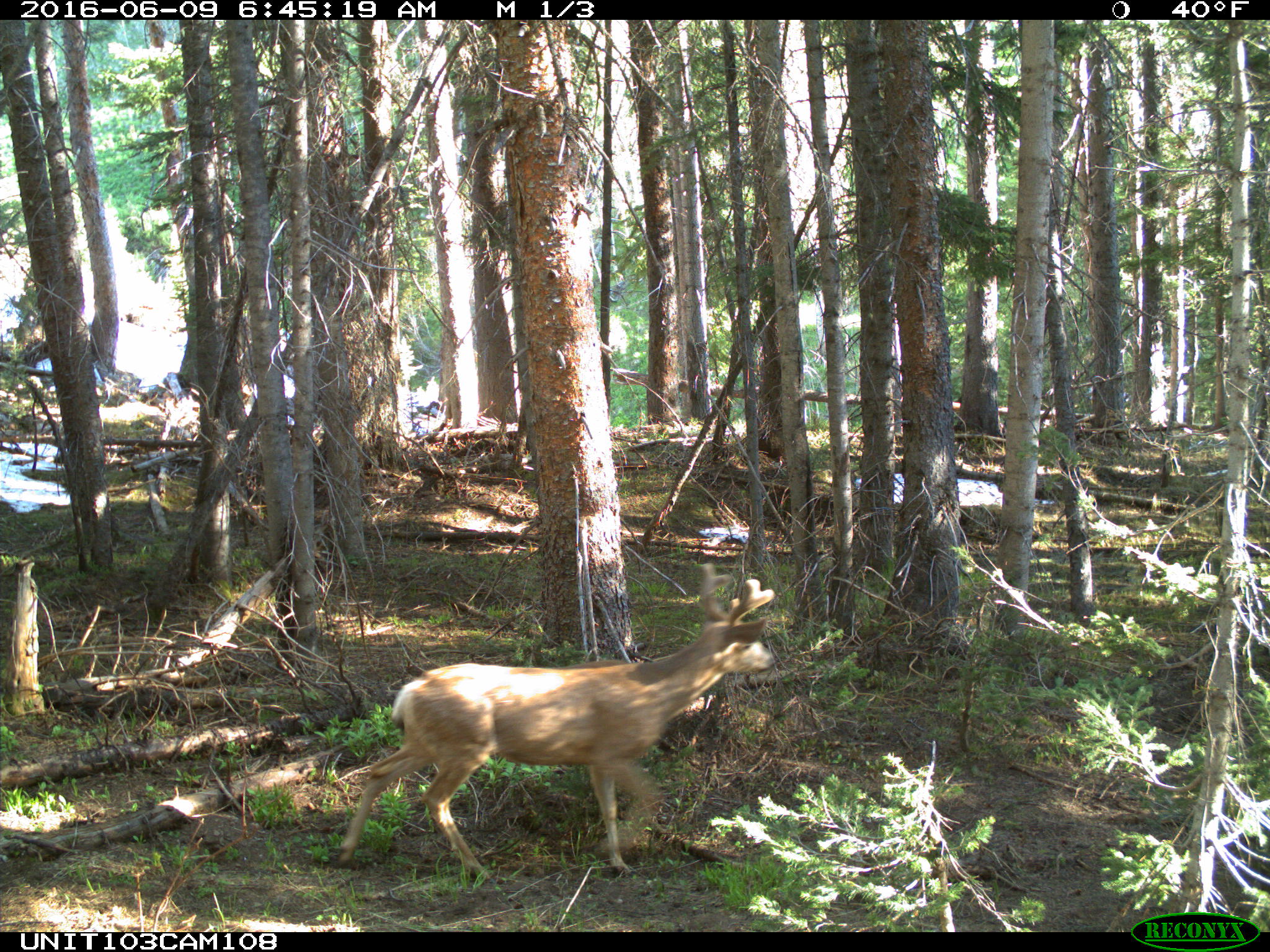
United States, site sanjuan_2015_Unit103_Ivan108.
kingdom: Animalia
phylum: Chordata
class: Mammalia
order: Artiodactyla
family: Cervidae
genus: Odocoileus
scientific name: Odocoileus hemionus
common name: mule deer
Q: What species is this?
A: Odocoileus hemionus (mule deer).